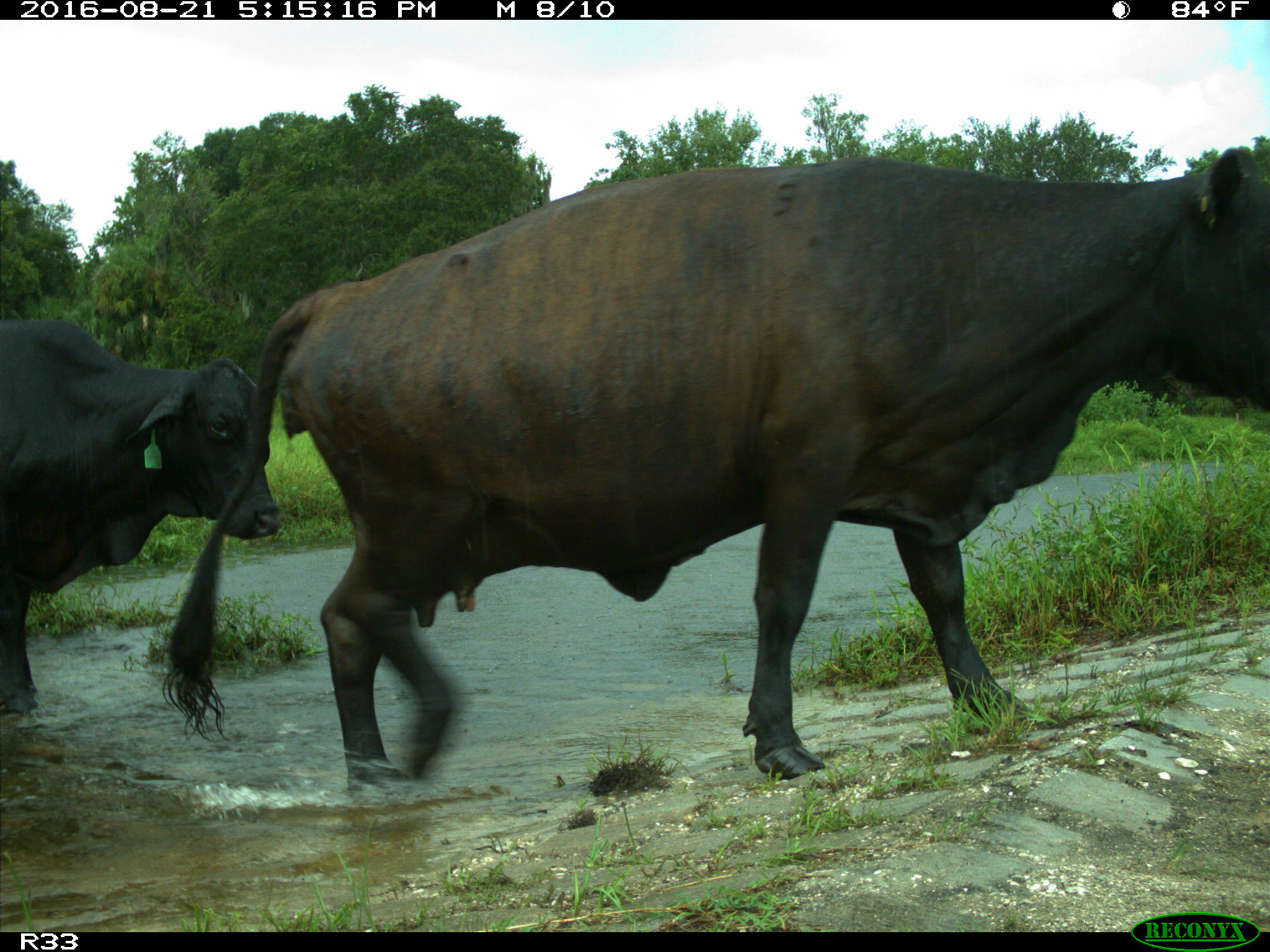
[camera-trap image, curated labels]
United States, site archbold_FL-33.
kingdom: Animalia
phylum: Chordata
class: Mammalia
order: Artiodactyla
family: Bovidae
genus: Bos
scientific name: Bos taurus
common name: domestic cow